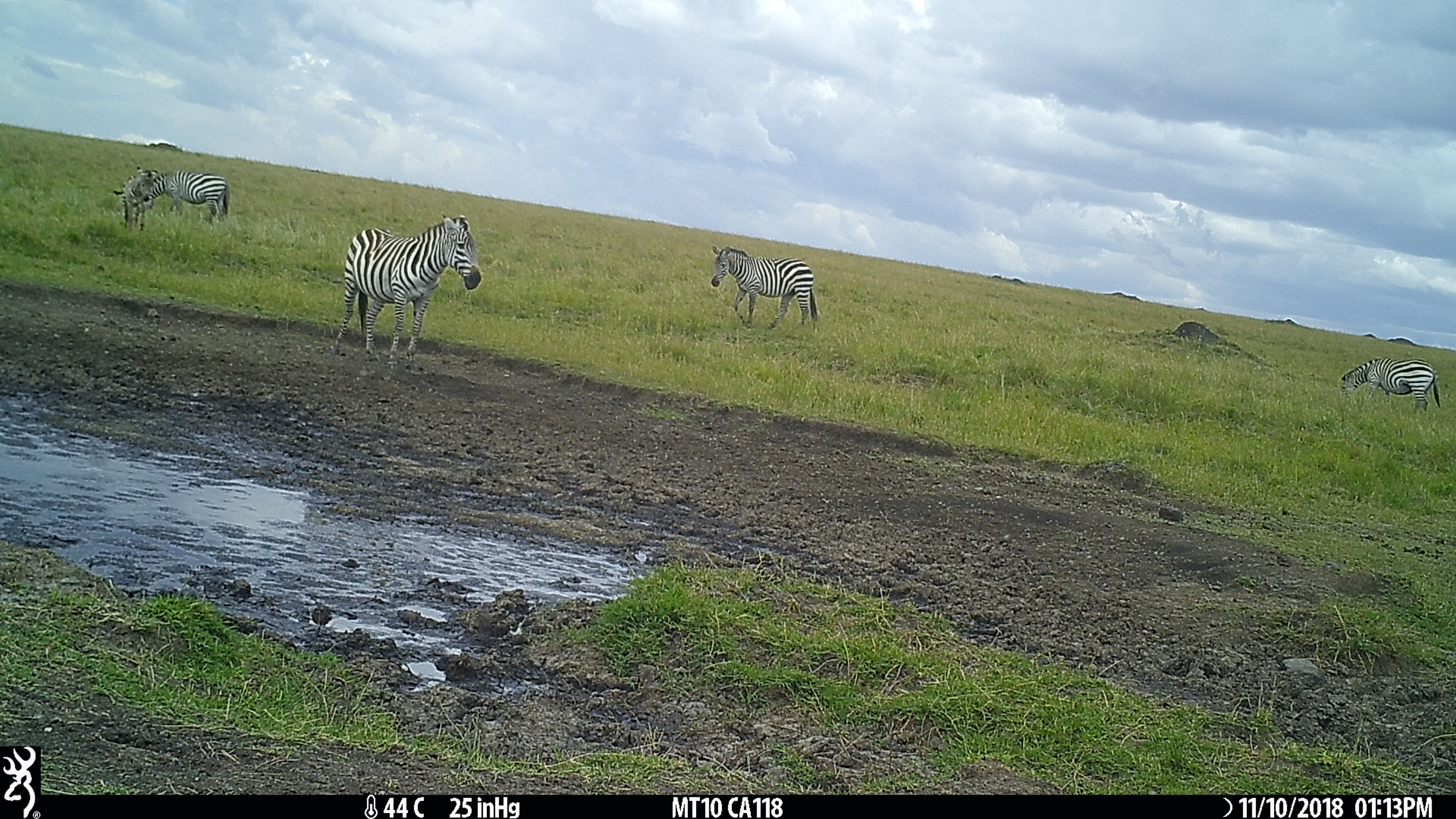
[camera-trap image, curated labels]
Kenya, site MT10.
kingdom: Animalia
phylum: Chordata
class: Mammalia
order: Perissodactyla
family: Equidae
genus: Equus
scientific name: Equus quagga burchellii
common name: burchell's zebra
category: zebra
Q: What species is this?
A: Zebra (burchell's zebra) (Equus quagga burchellii).